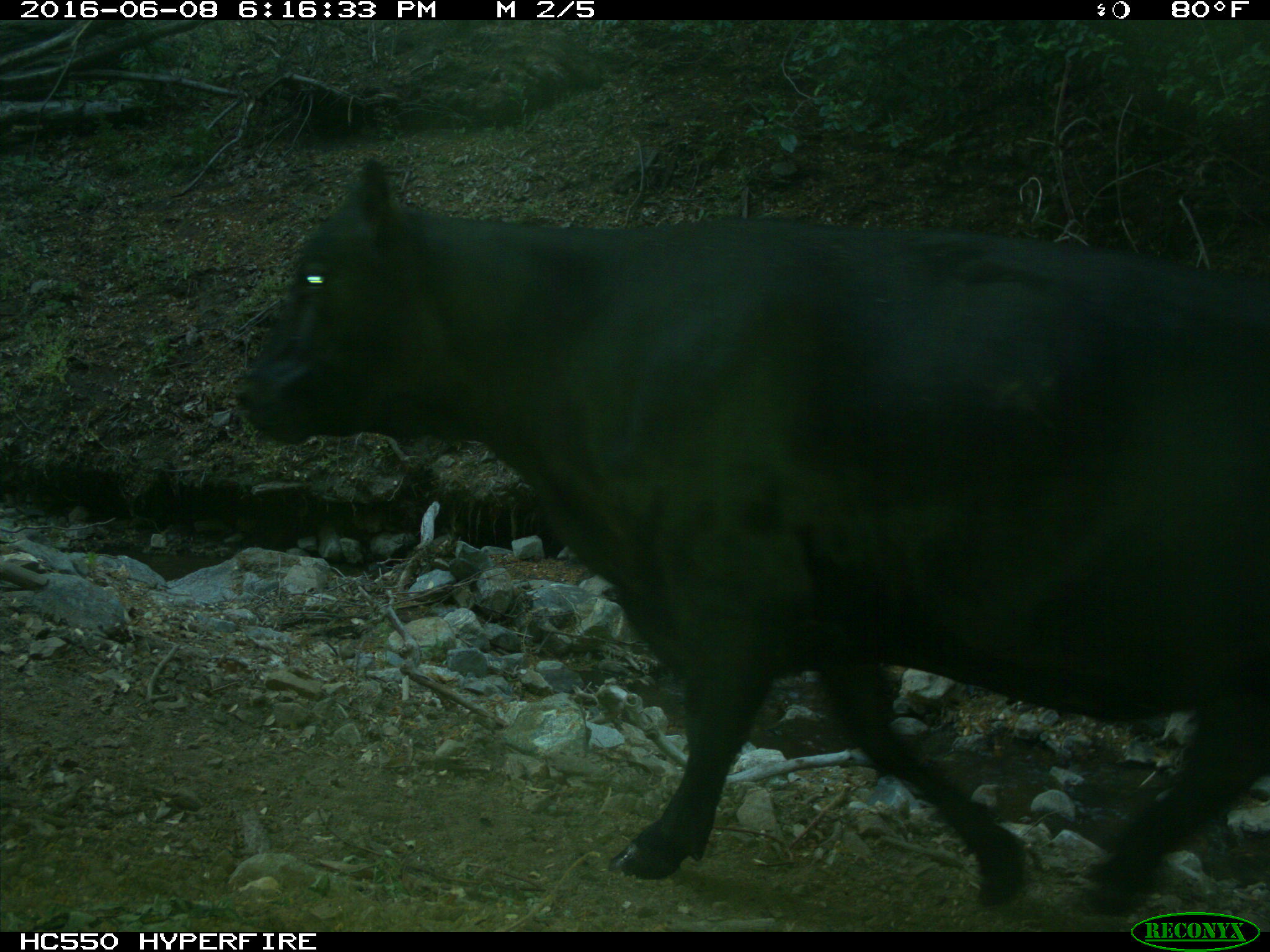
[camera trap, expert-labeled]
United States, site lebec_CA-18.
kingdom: Animalia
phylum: Chordata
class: Mammalia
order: Artiodactyla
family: Bovidae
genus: Bos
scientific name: Bos taurus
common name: domestic cow